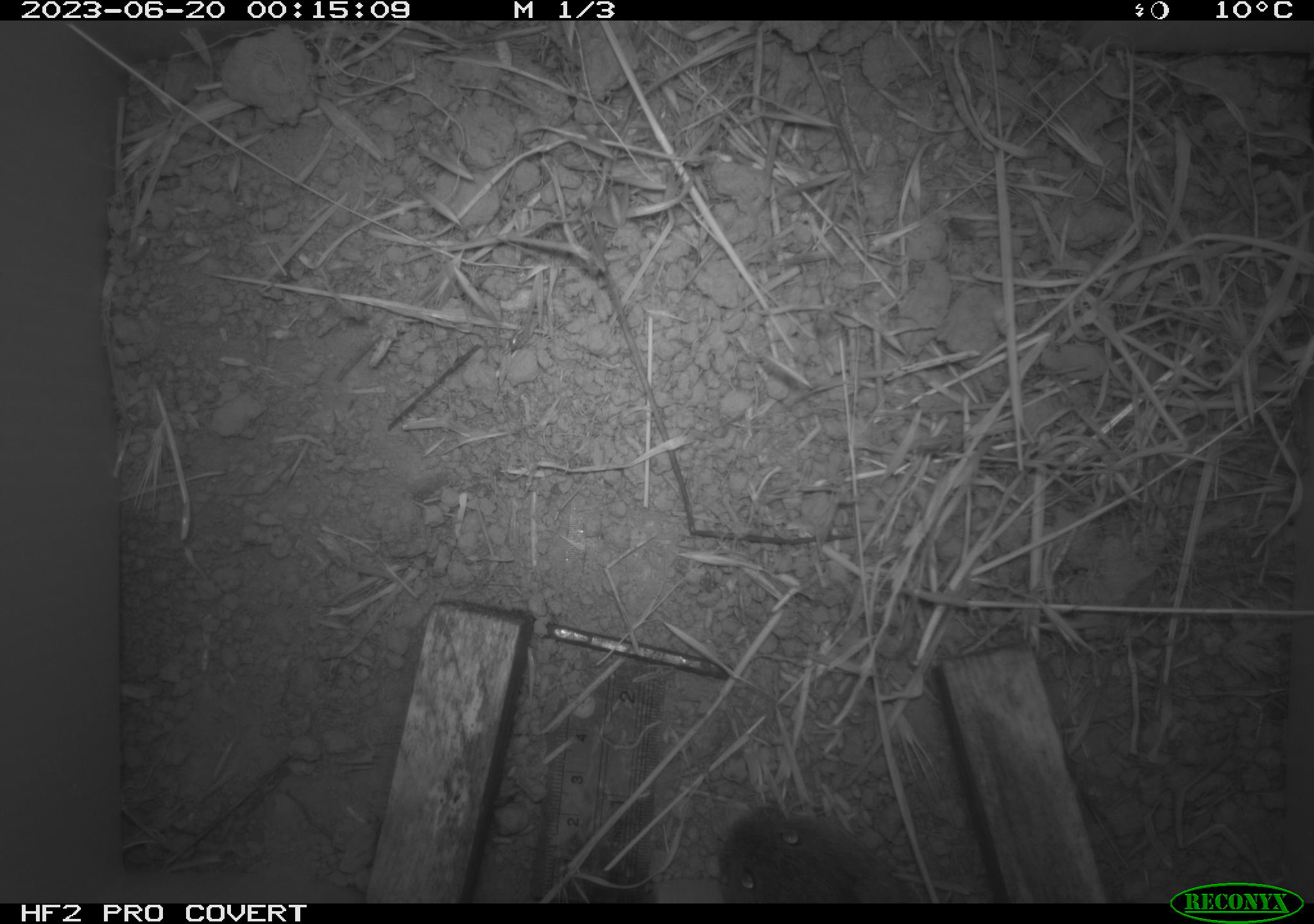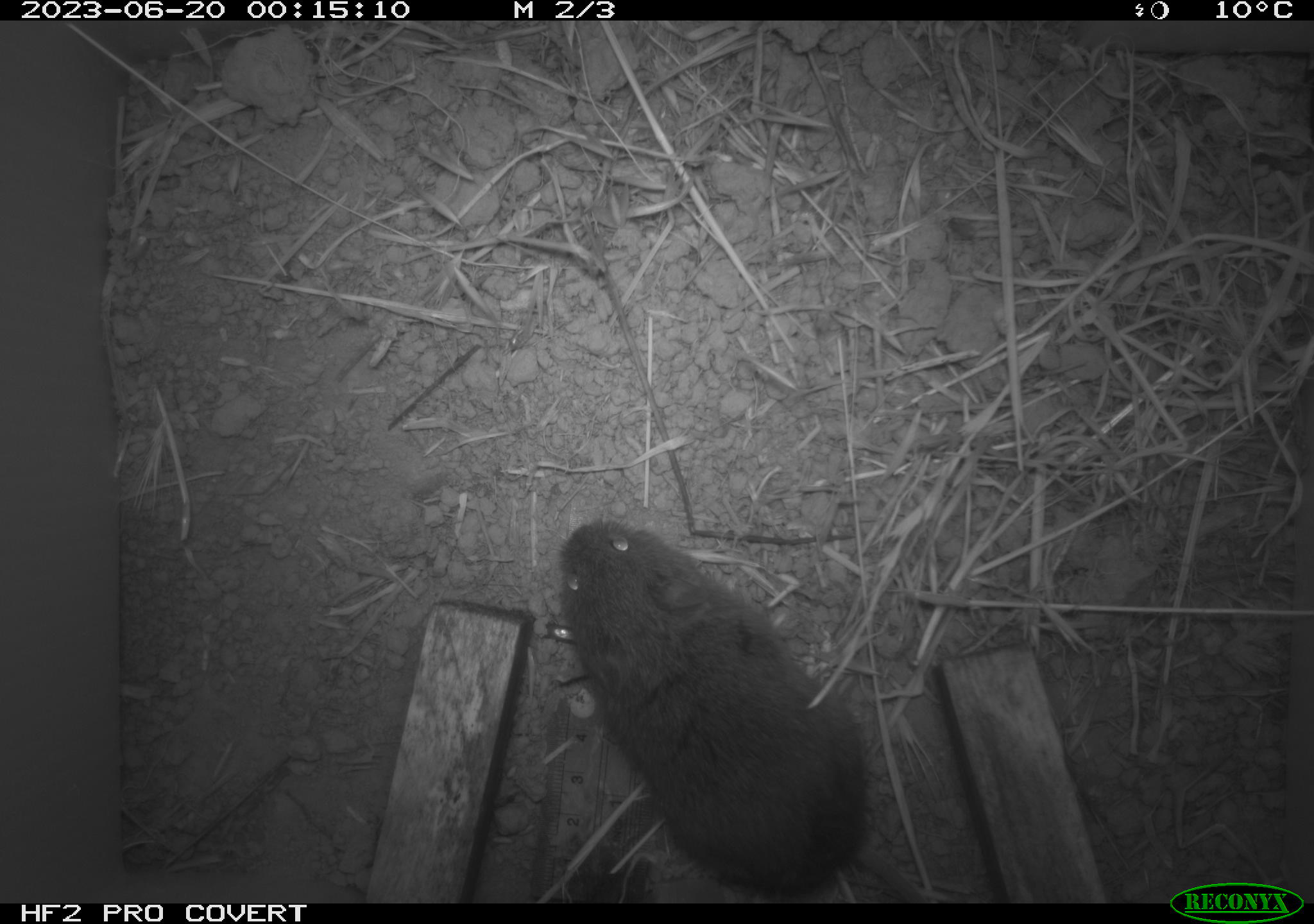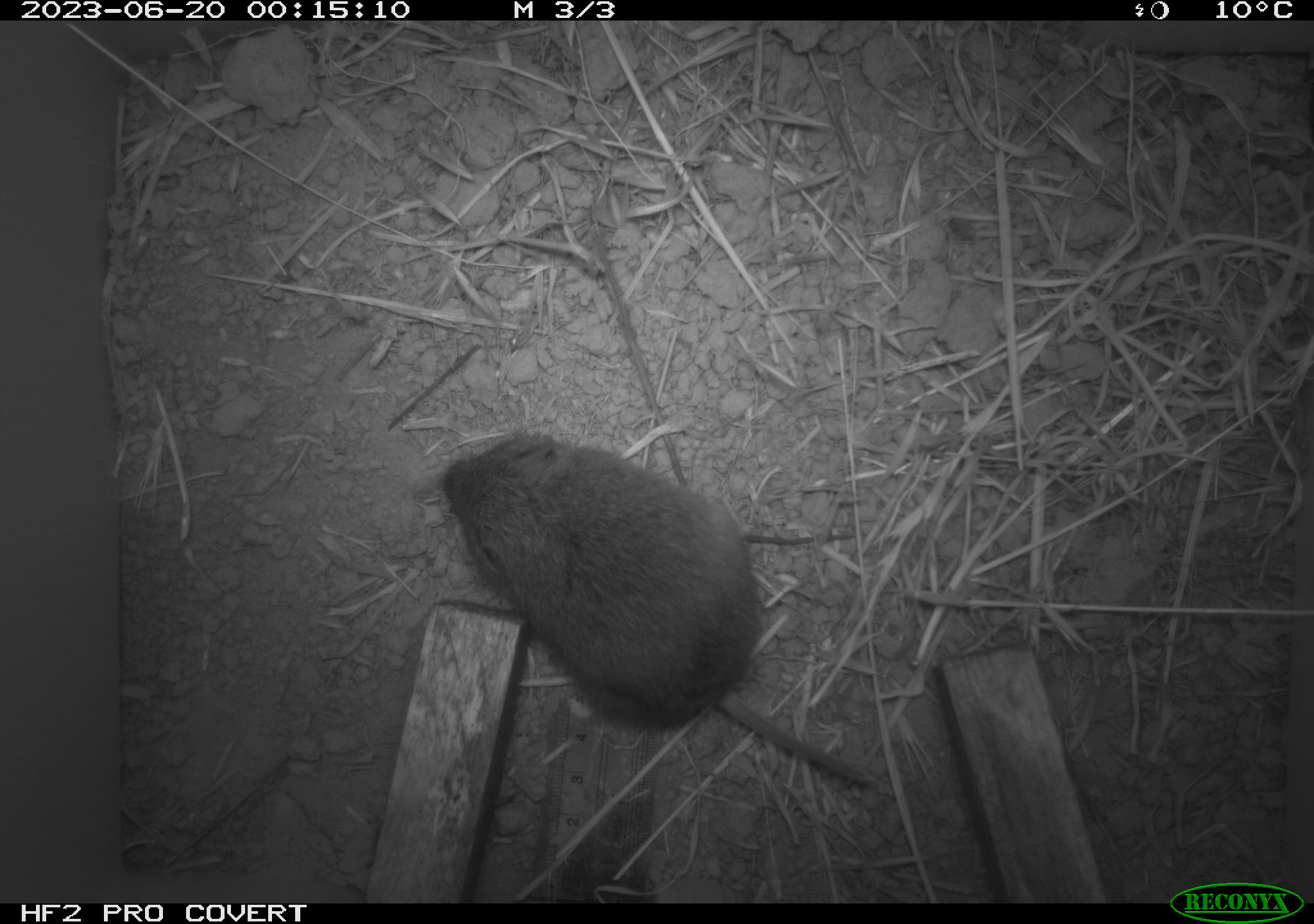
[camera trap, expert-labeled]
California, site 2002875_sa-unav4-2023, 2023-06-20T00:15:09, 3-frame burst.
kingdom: Animalia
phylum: Chordata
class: Mammalia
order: Rodentia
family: Cricetidae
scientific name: Arvicolinae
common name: voles, lemmings, and muskrats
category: arvicolinae subfamily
Arvicolinae subfamily (voles, lemmings, and muskrats) (Arvicolinae).